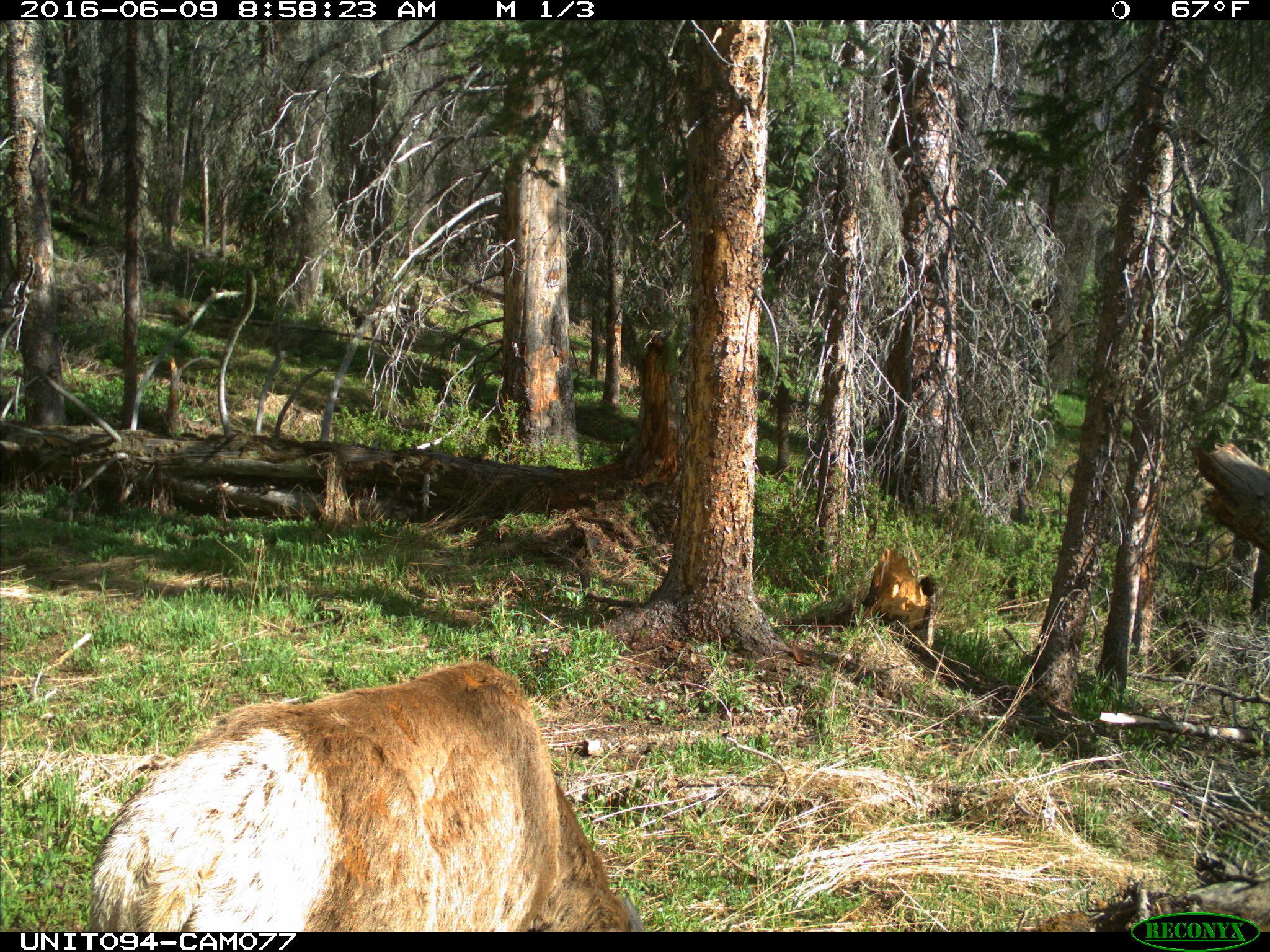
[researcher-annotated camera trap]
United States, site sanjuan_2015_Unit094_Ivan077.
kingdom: Animalia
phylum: Chordata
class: Mammalia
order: Artiodactyla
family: Cervidae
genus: Cervus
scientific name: Cervus elaphus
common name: red deer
Cervus elaphus (red deer).